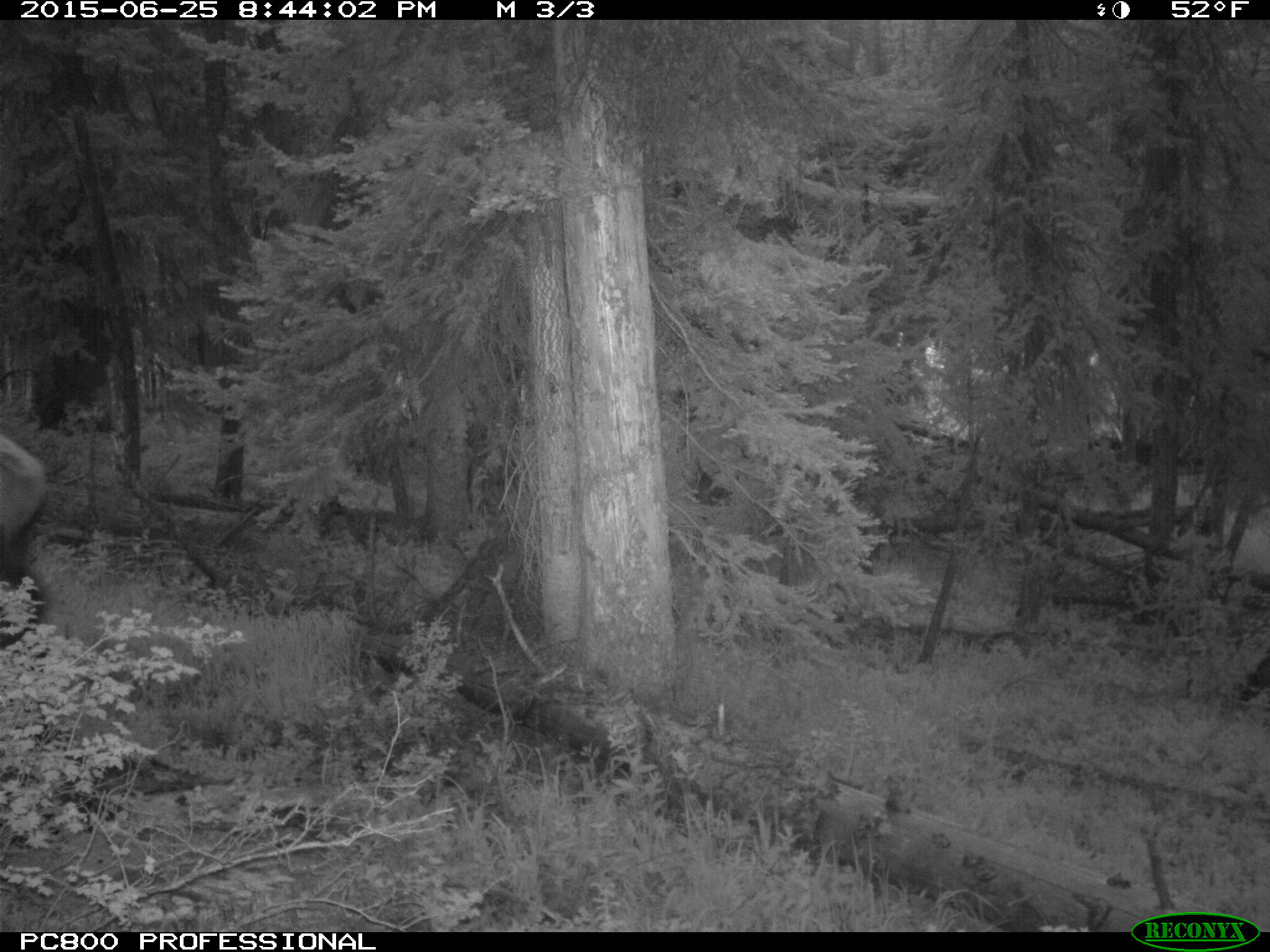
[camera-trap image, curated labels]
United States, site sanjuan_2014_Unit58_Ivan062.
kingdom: Animalia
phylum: Chordata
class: Mammalia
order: Artiodactyla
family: Cervidae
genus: Cervus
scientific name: Cervus elaphus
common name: red deer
Cervus elaphus (red deer).